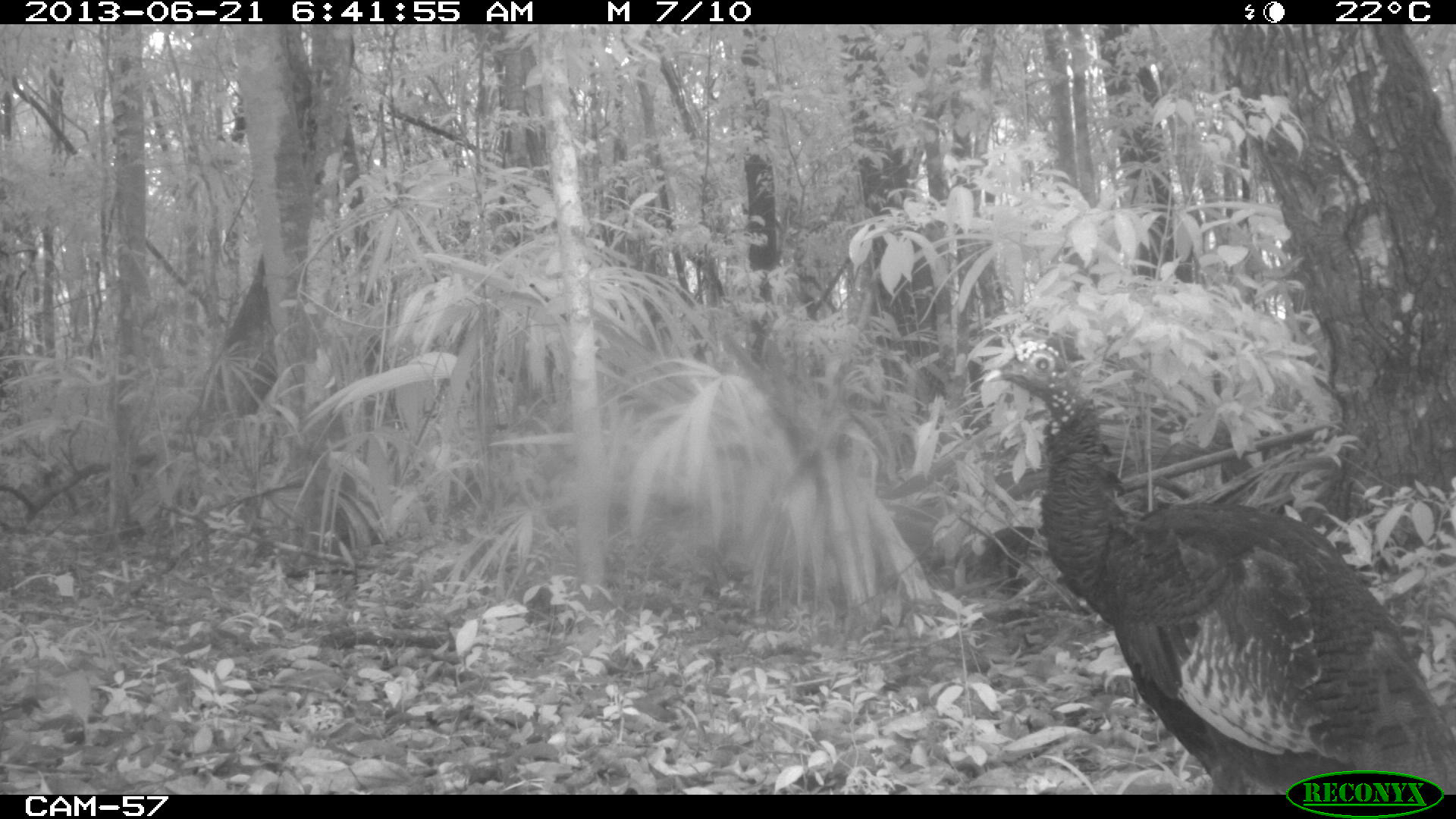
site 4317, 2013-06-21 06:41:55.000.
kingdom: Animalia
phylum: Chordata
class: Aves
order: Galliformes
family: Phasianidae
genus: Meleagris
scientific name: Meleagris ocellata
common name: ocellated turkey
Meleagris ocellata (ocellated turkey), count 1, sex female.